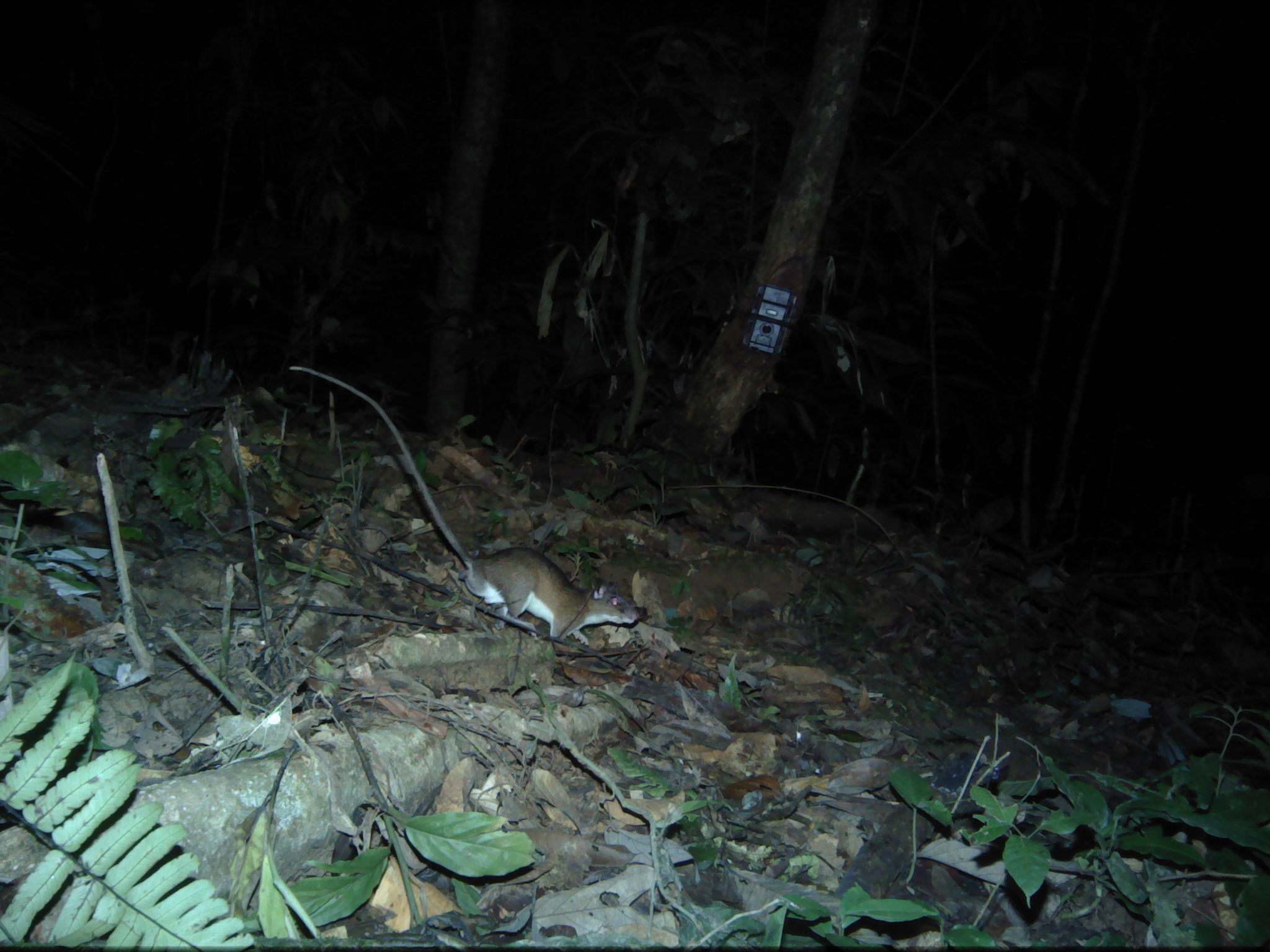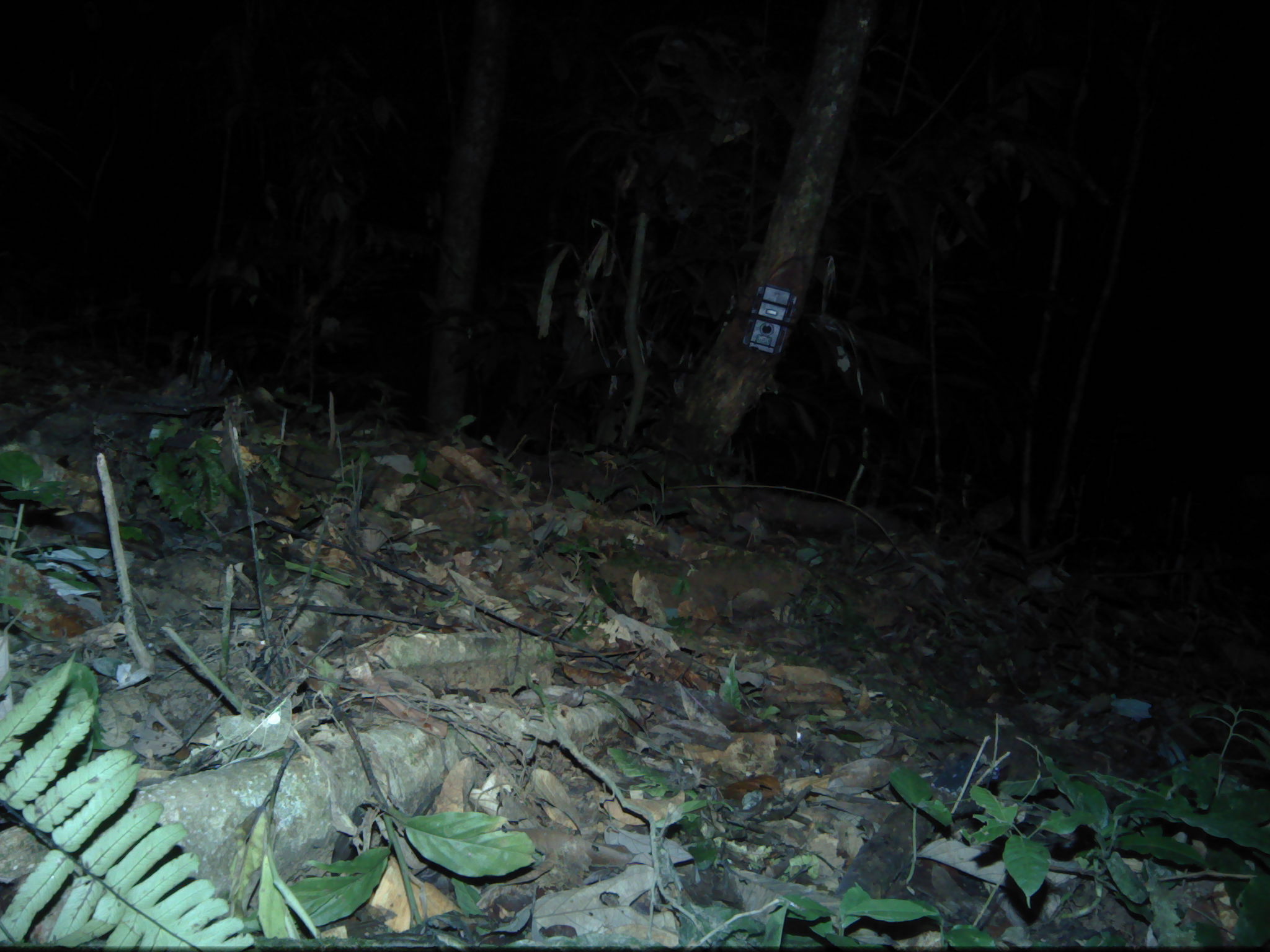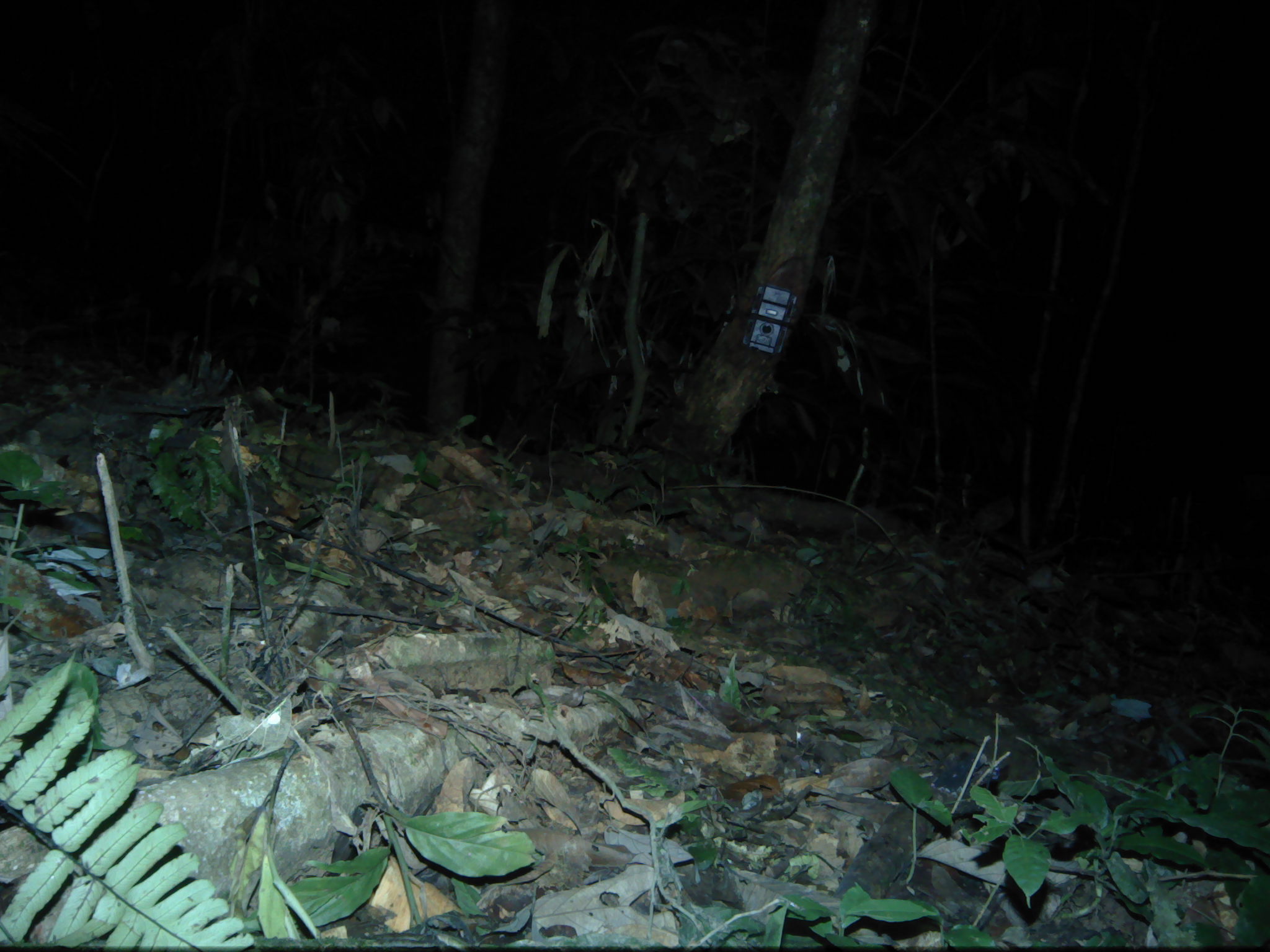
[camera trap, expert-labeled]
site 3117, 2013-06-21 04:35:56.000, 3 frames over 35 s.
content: unidentified animal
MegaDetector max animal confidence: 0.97